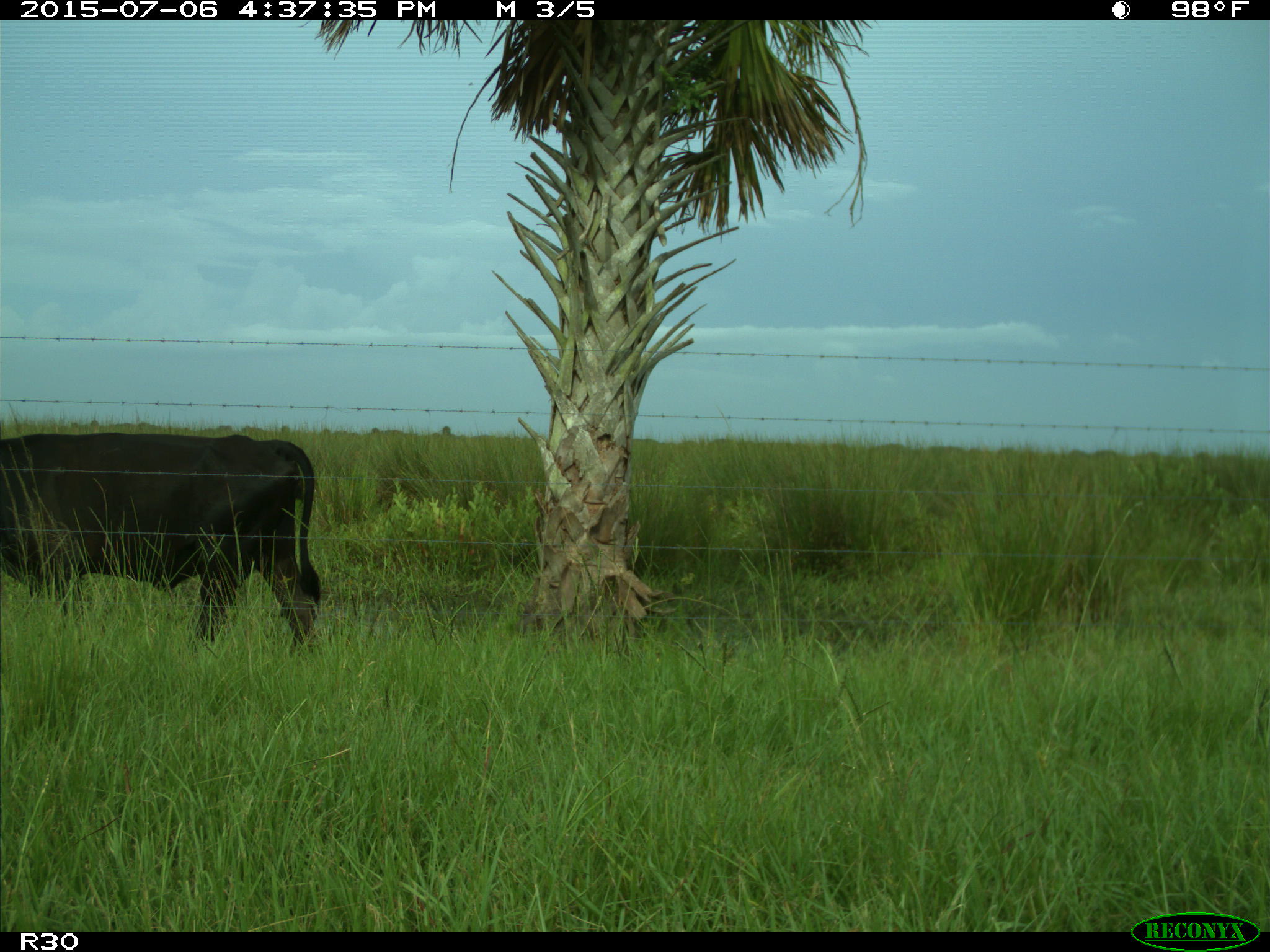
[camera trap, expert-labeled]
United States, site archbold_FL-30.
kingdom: Animalia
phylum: Chordata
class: Mammalia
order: Artiodactyla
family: Bovidae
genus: Bos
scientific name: Bos taurus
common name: domestic cow